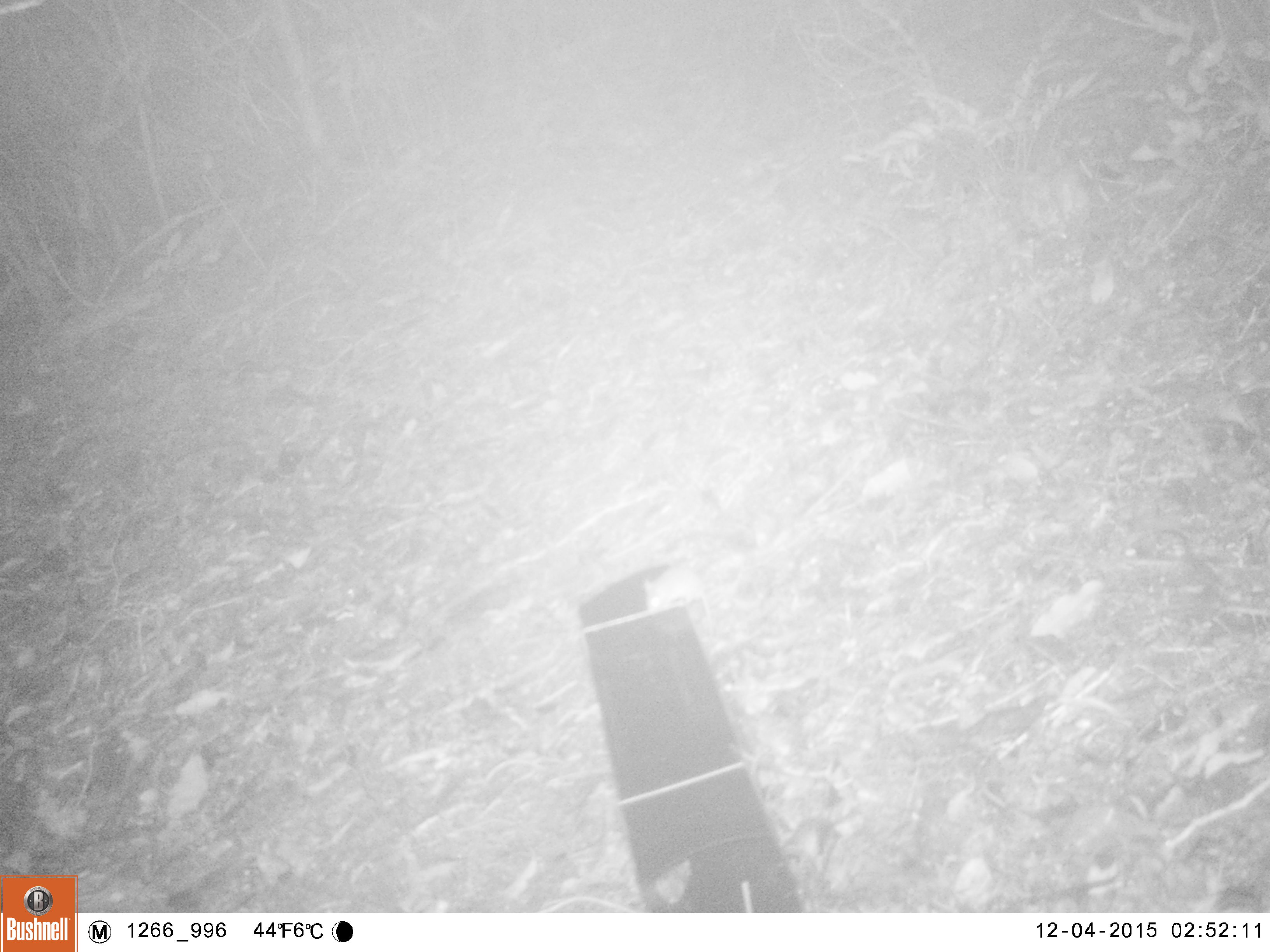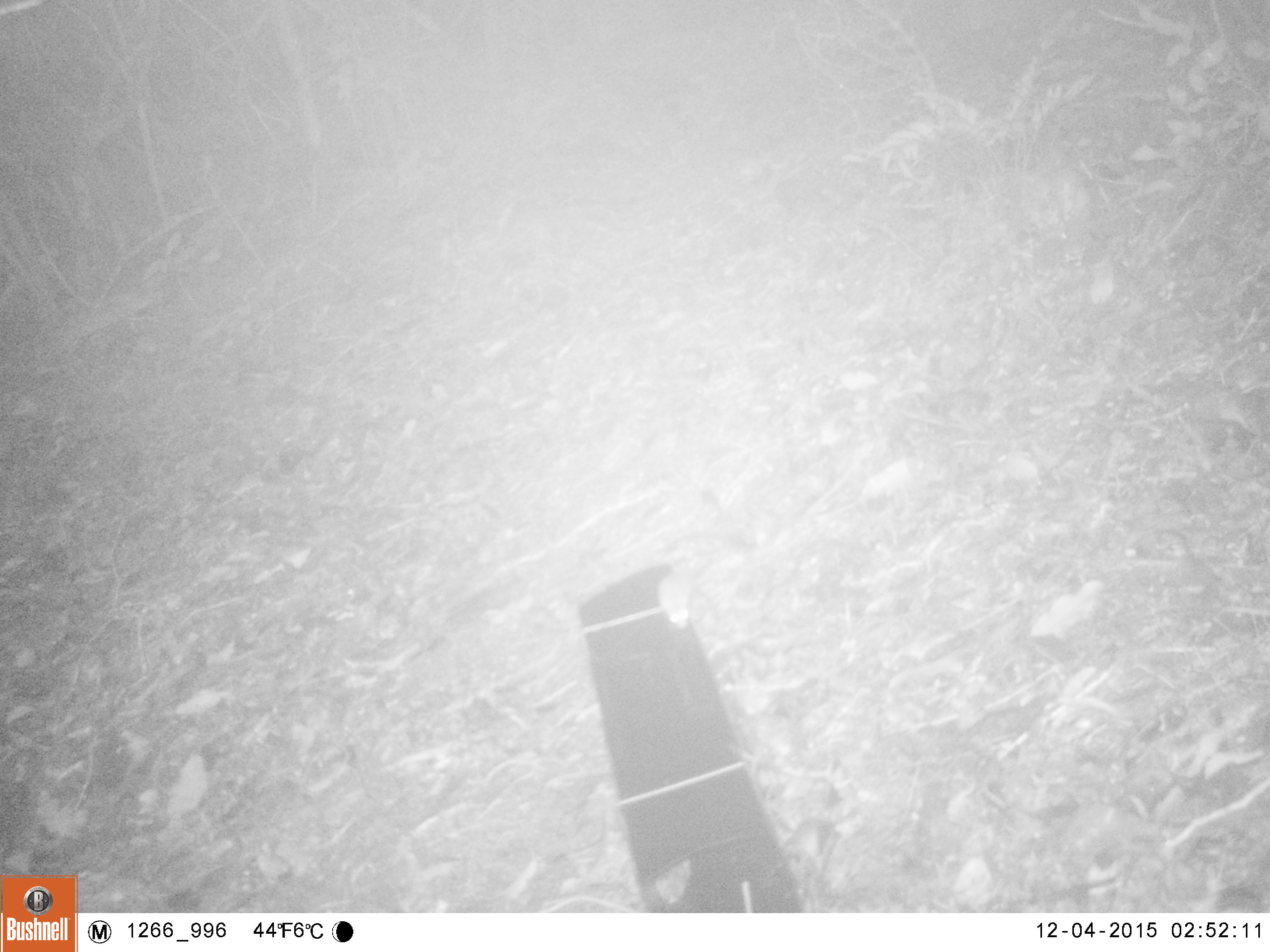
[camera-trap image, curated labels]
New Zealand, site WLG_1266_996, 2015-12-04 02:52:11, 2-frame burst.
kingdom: Animalia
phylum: Chordata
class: Mammalia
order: Rodentia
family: Muridae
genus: Mus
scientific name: Mus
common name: mouse